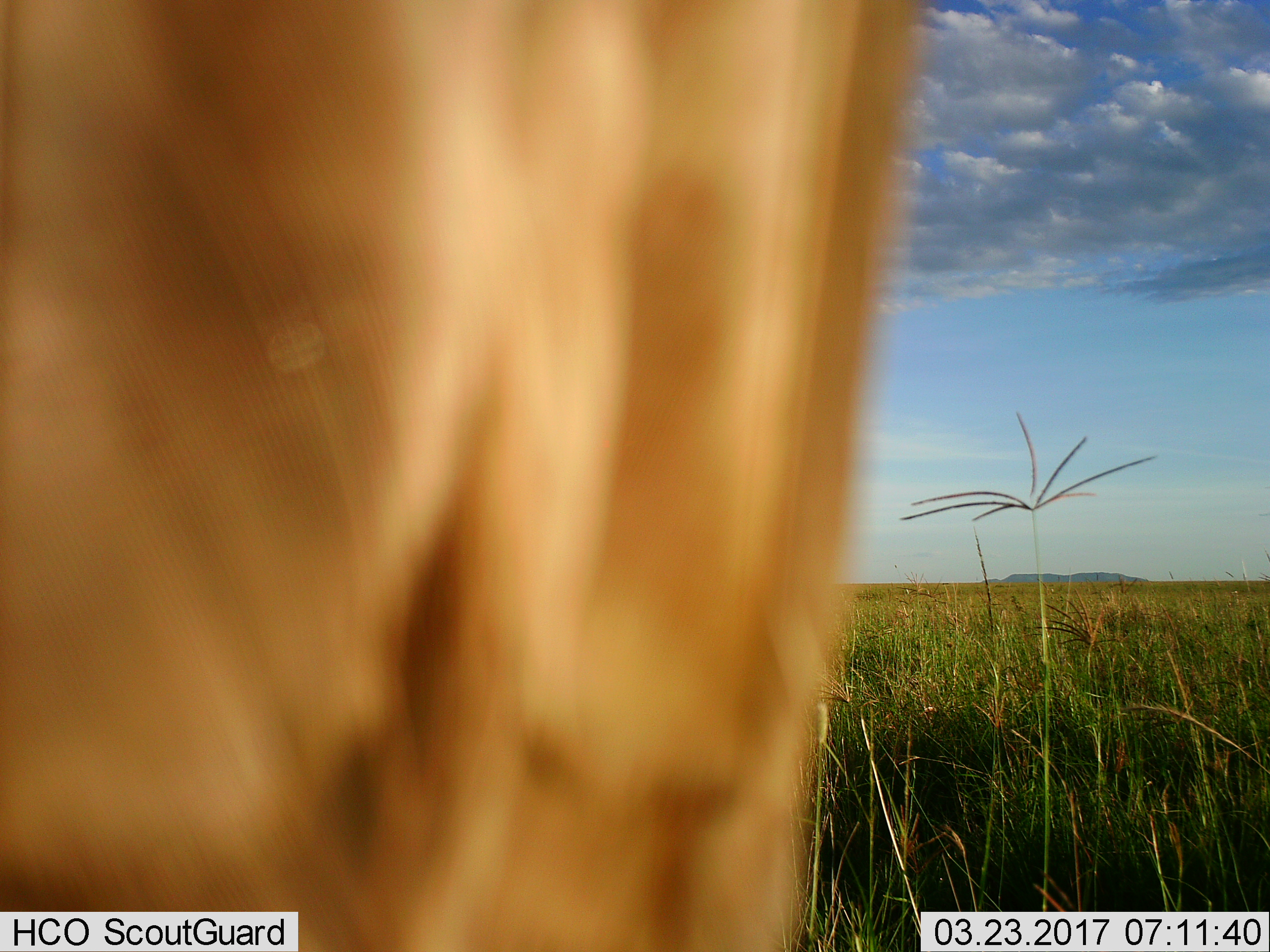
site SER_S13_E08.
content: unidentified animal